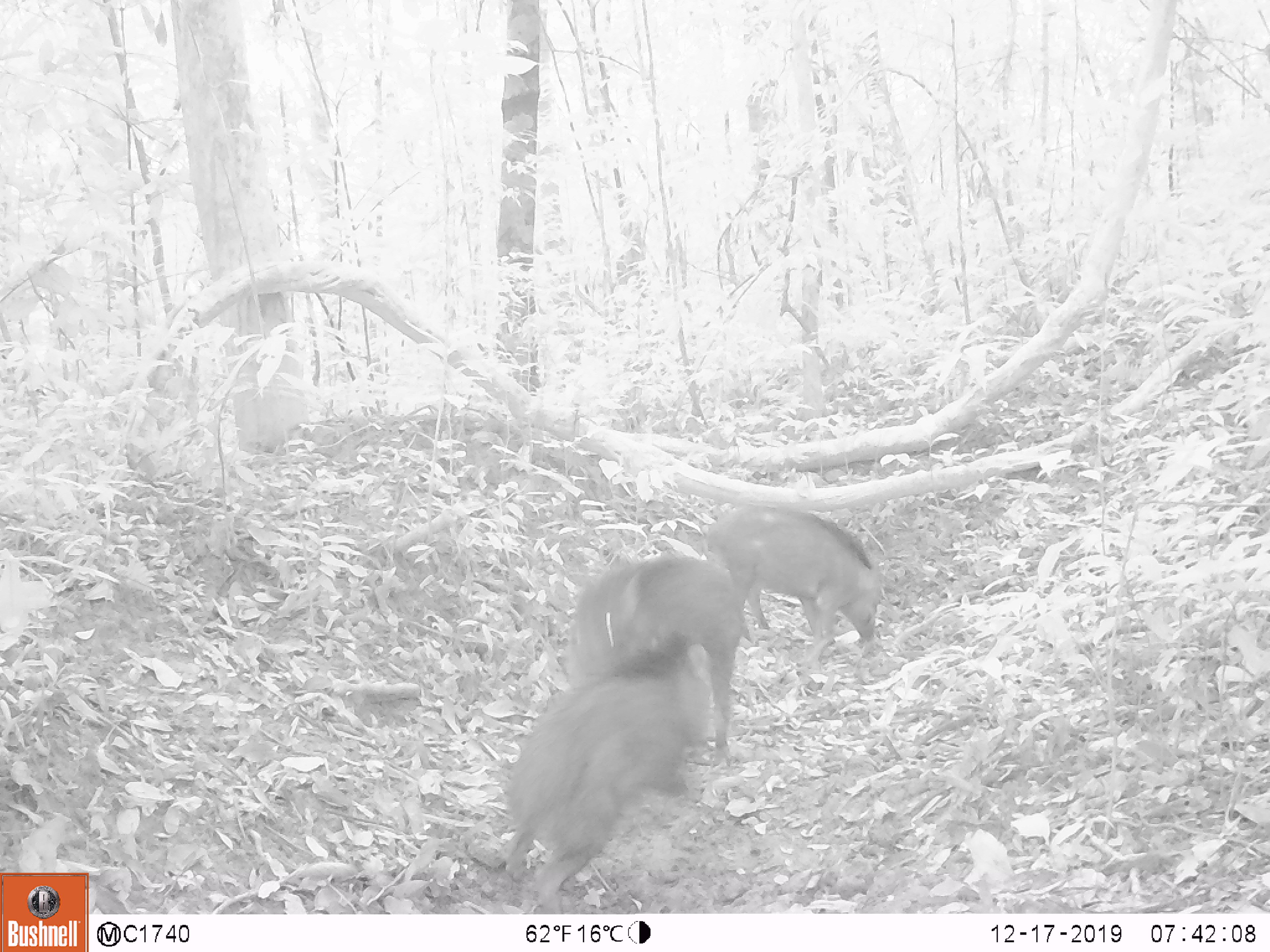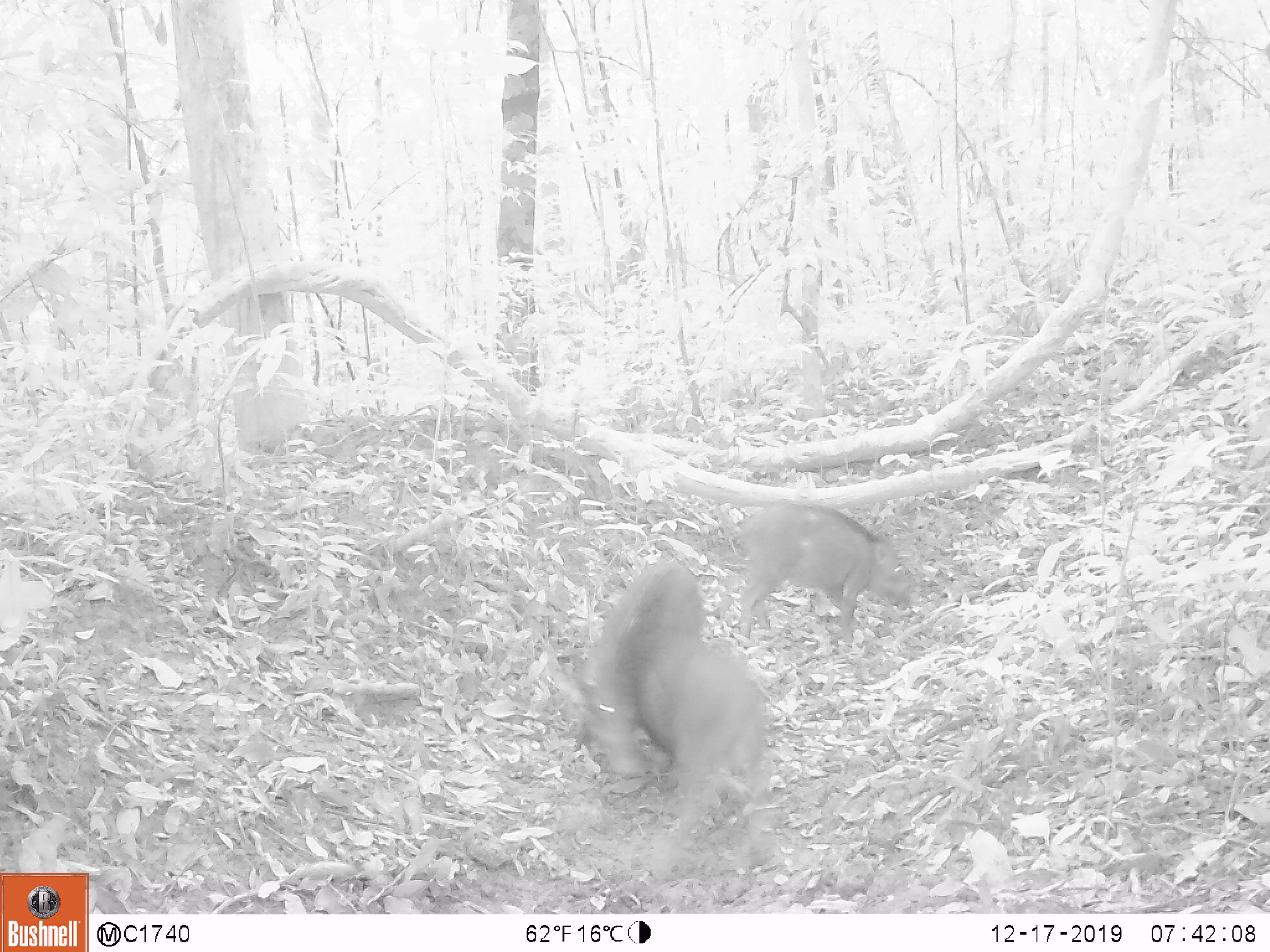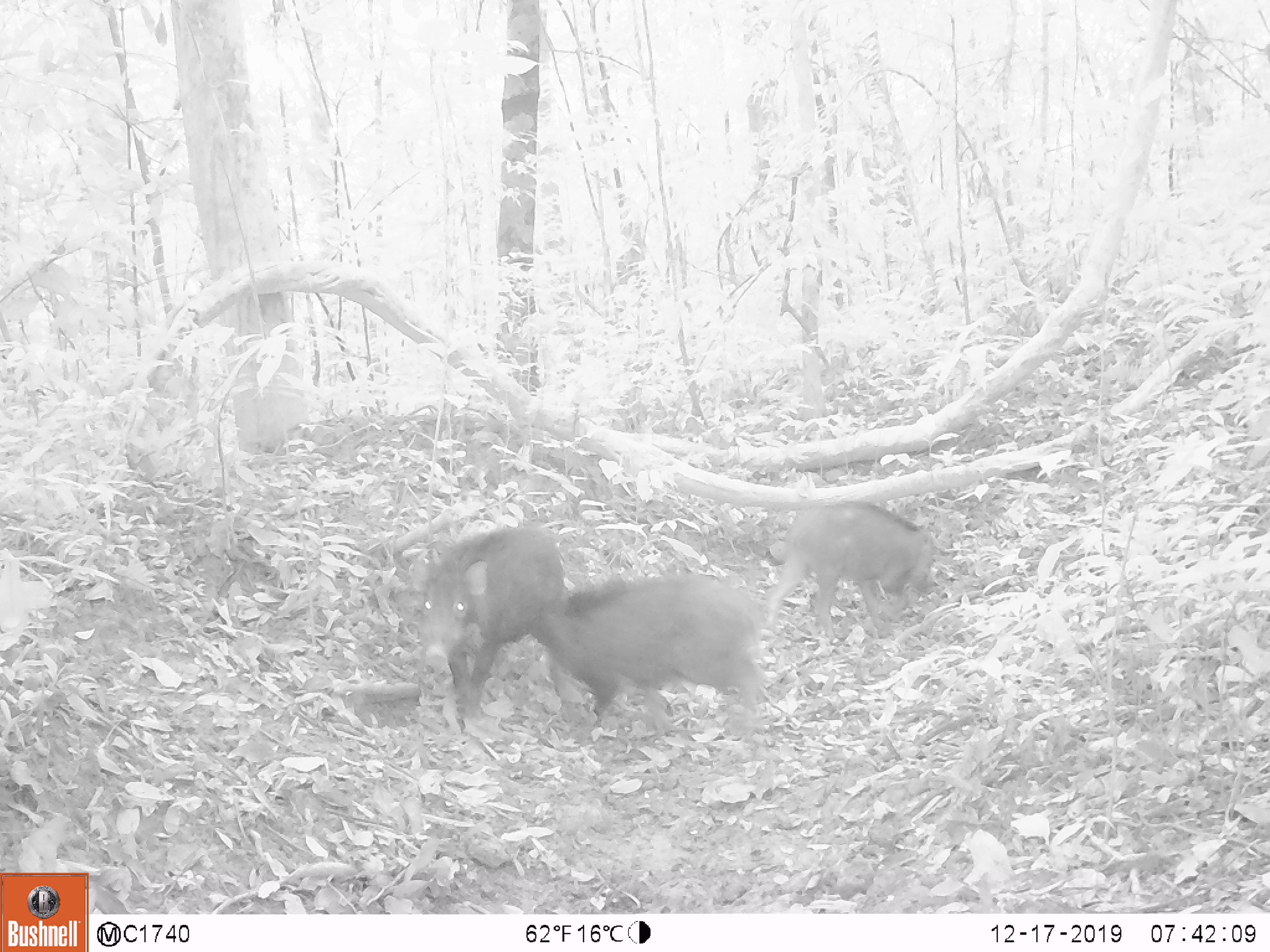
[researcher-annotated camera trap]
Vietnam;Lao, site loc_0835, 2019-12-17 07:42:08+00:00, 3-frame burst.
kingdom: Animalia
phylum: Chordata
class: Mammalia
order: Artiodactyla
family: Suidae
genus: Sus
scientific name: Sus scrofa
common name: eurasian wild pig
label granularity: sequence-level